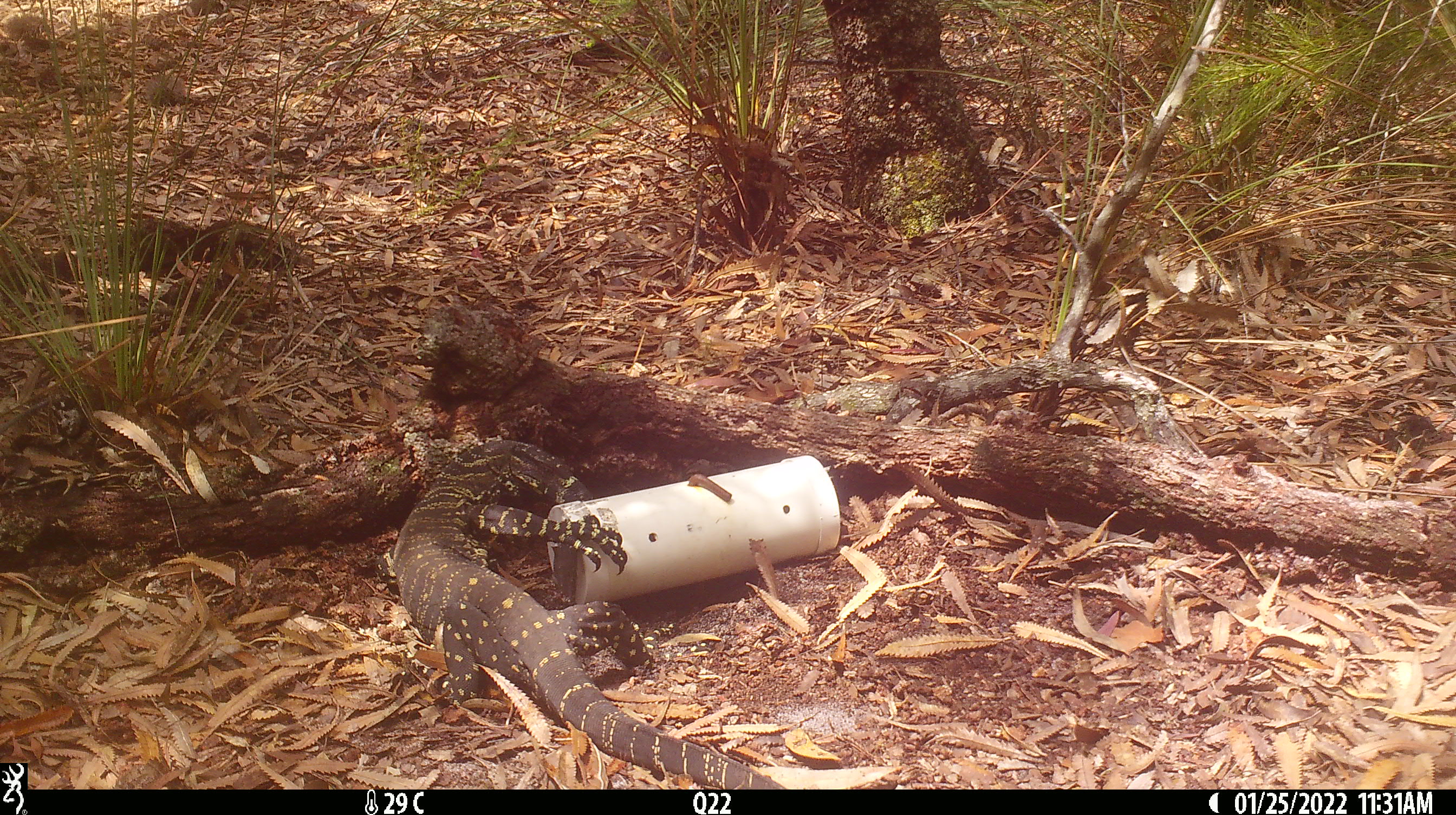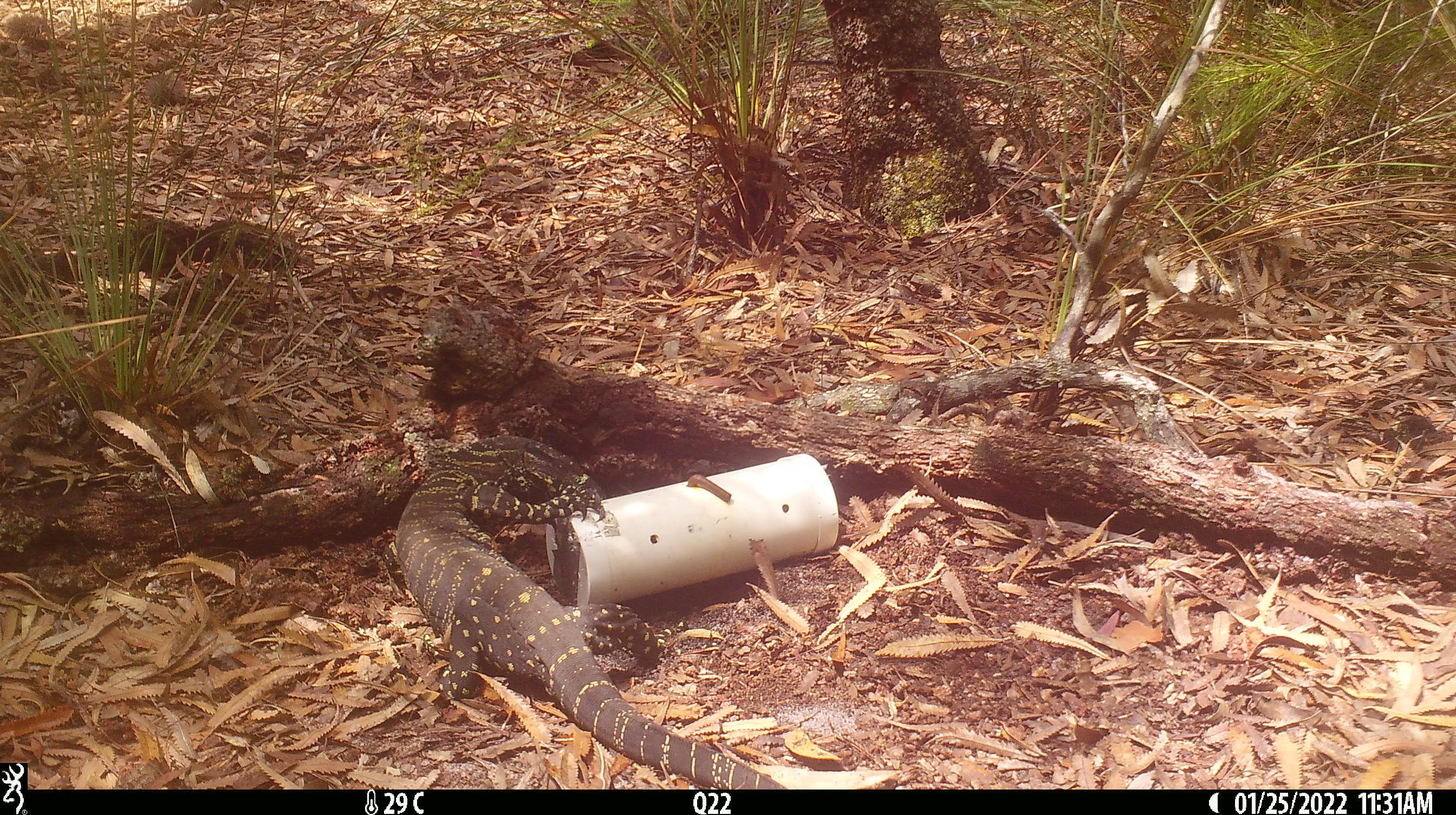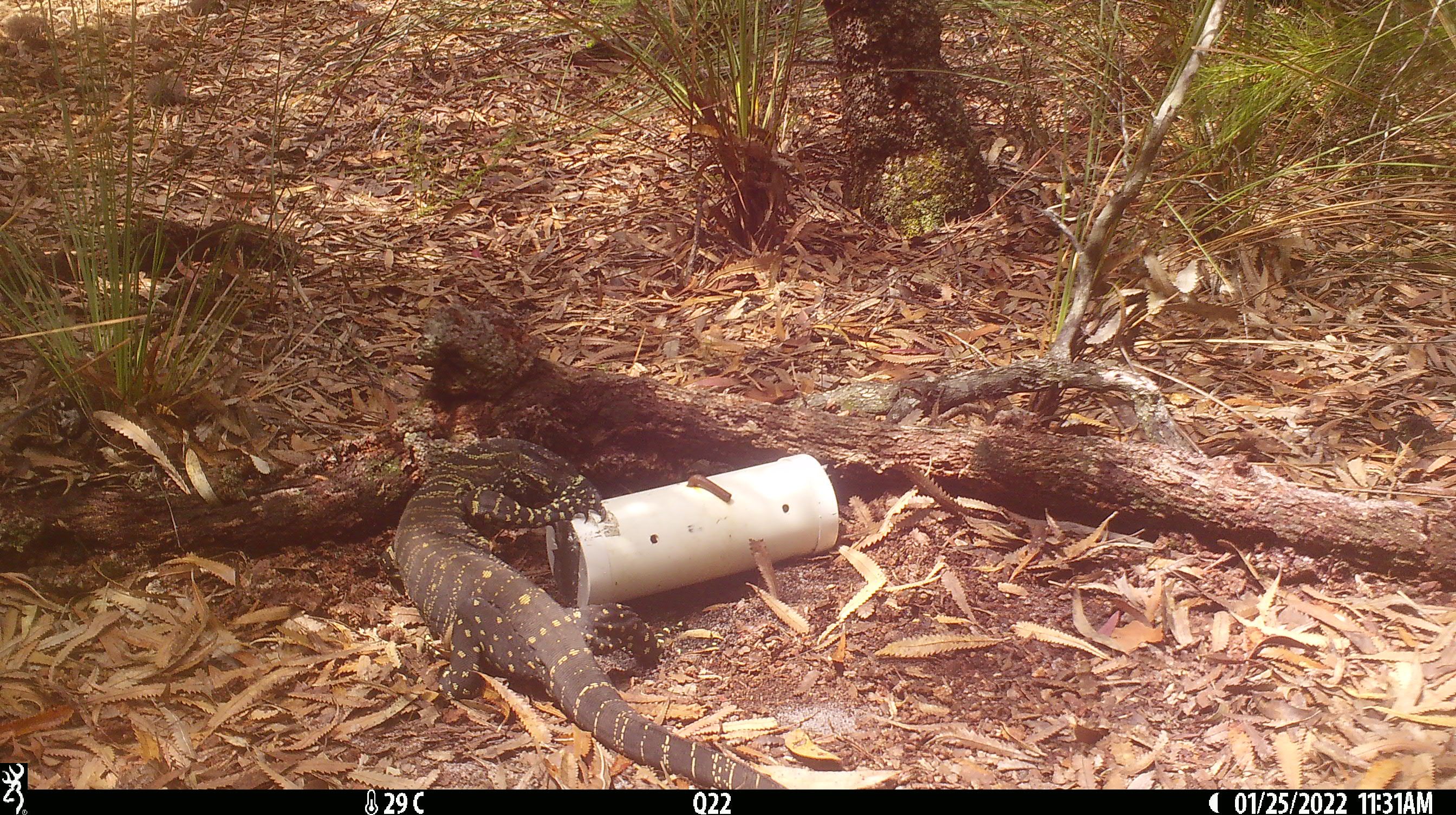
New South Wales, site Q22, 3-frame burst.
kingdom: Animalia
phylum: Chordata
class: Reptilia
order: Squamata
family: Varanidae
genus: Varanus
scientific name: Varanus varius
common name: lace monitor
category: goanna